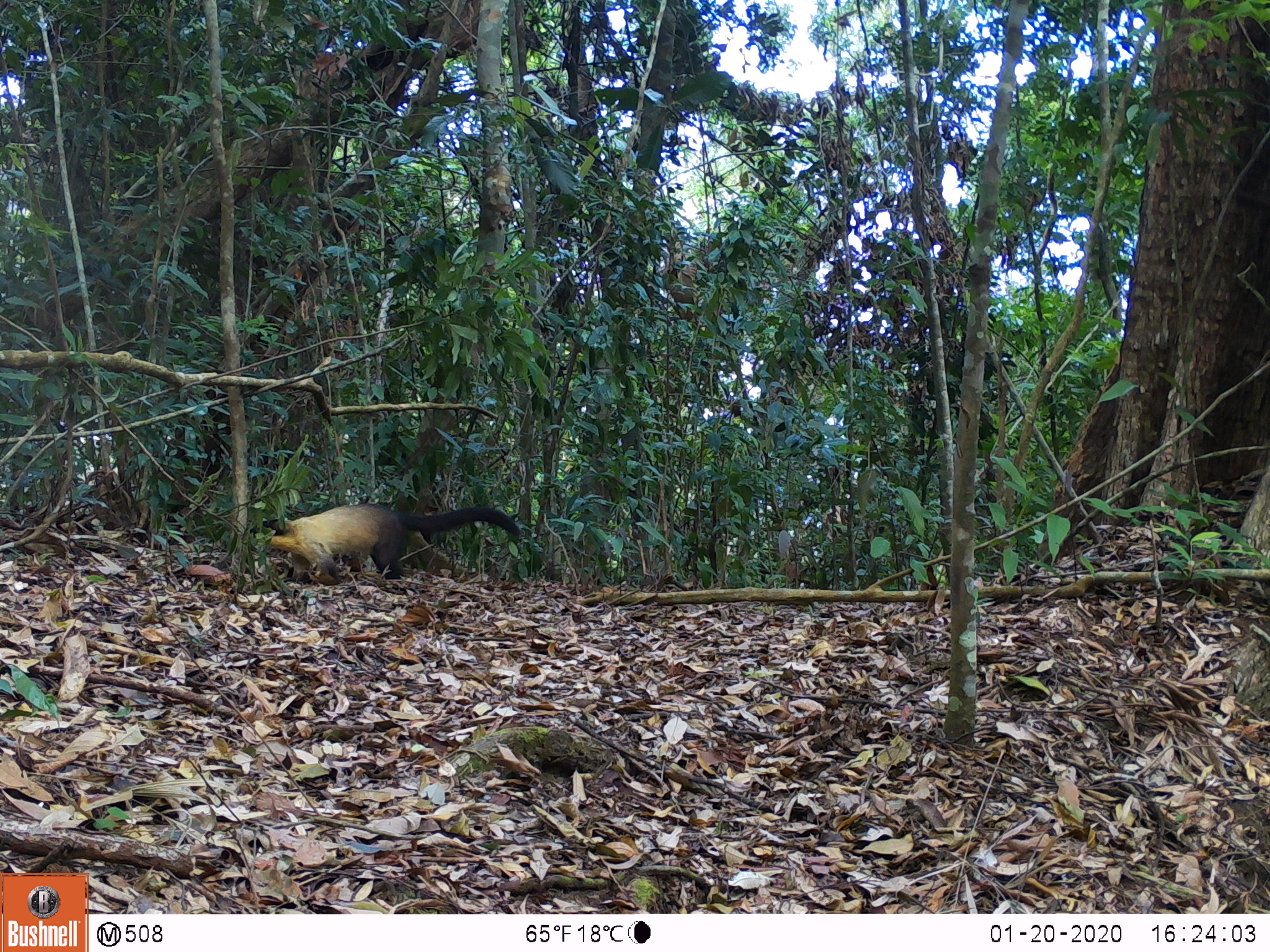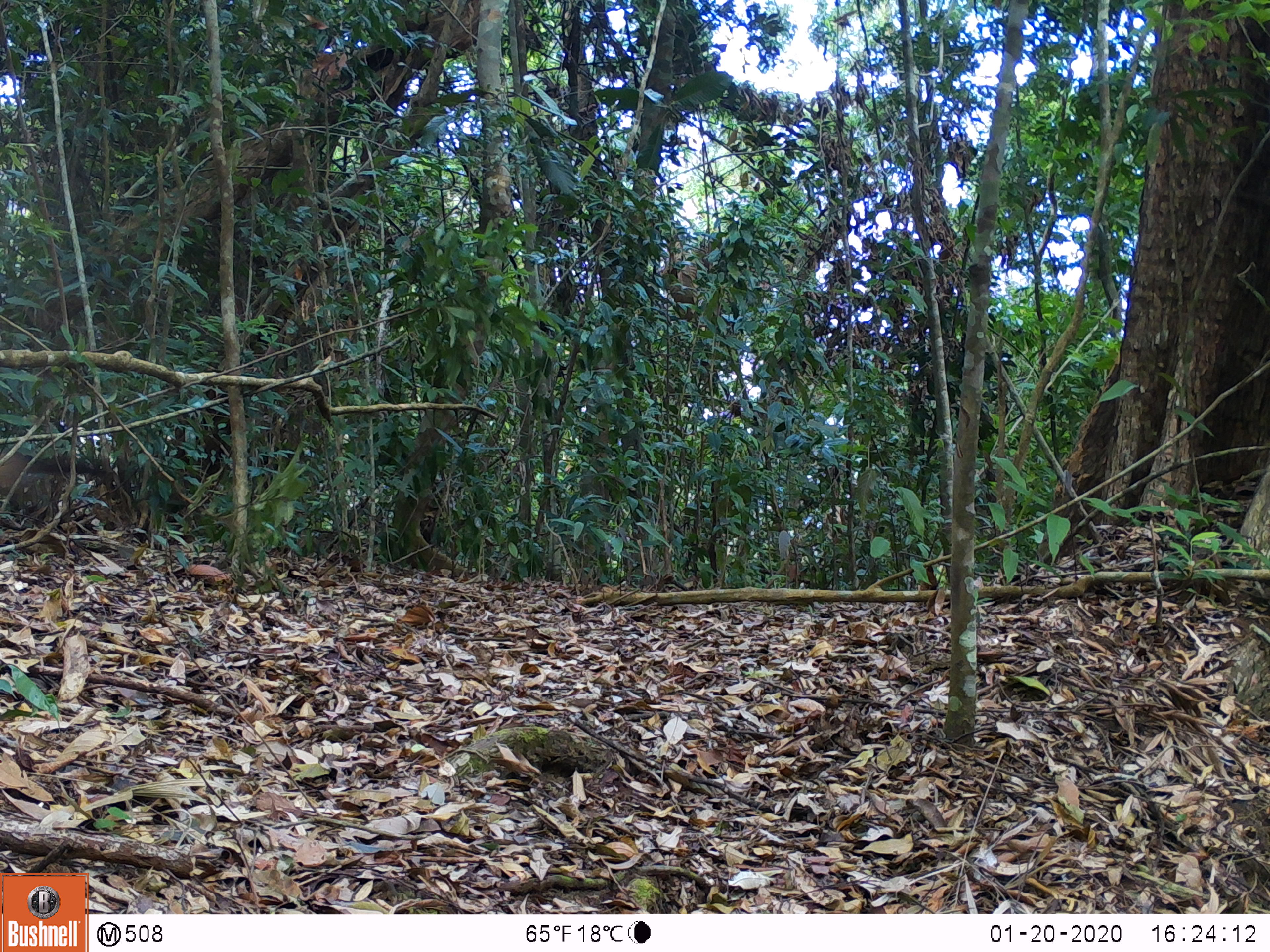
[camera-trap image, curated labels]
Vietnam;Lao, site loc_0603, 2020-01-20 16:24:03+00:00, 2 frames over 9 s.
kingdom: Animalia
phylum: Chordata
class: Mammalia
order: Carnivora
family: Mustelidae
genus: Martes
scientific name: Martes flavigula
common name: yellow-throated marten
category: yellow throated marten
Yellow throated marten (yellow-throated marten) (Martes flavigula). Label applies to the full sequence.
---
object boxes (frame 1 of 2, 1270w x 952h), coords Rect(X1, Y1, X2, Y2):
yellow throated marten: Rect(248, 504, 521, 586)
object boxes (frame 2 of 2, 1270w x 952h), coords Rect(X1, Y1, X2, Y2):
yellow throated marten: Rect(0, 449, 110, 510)